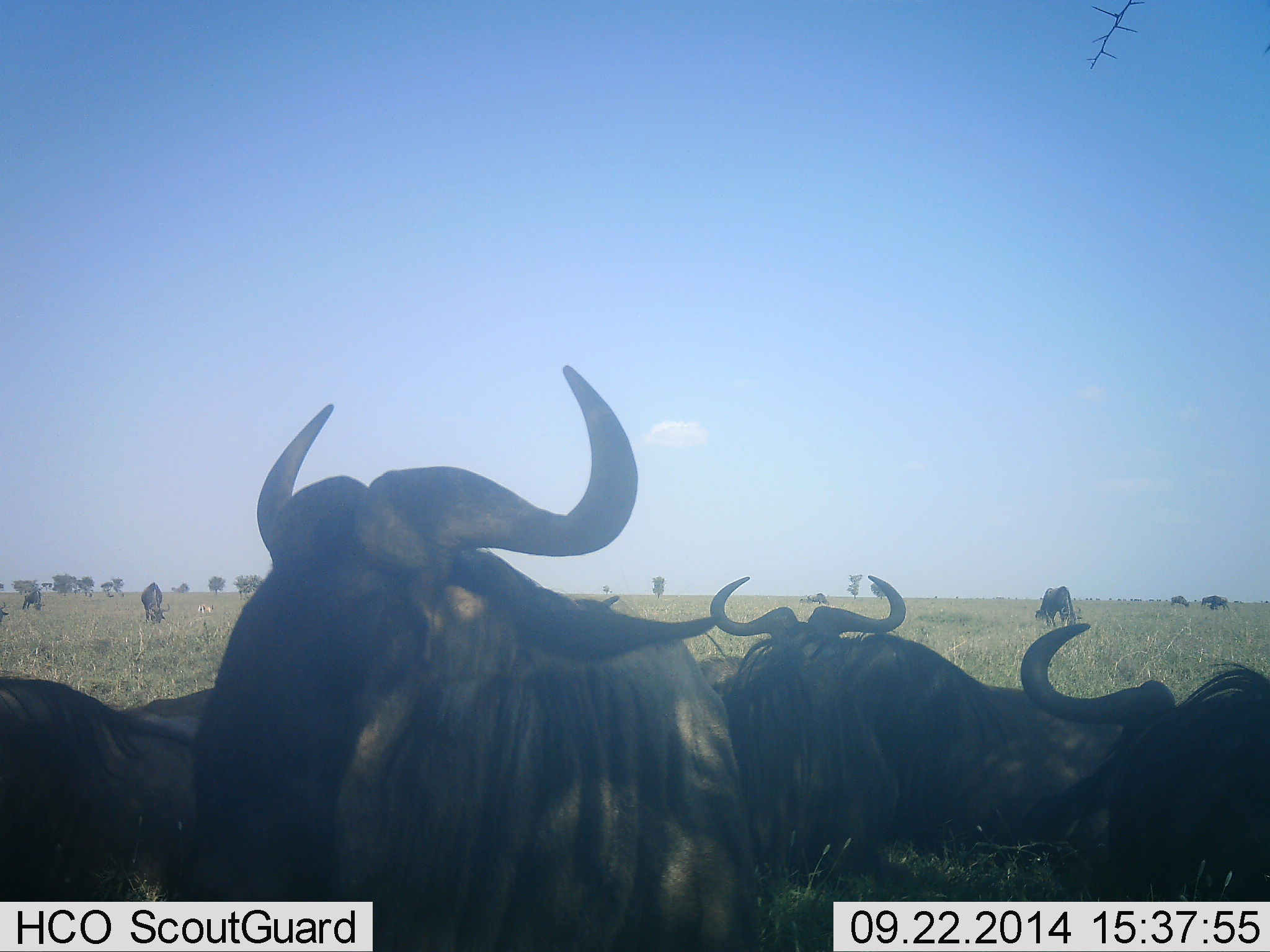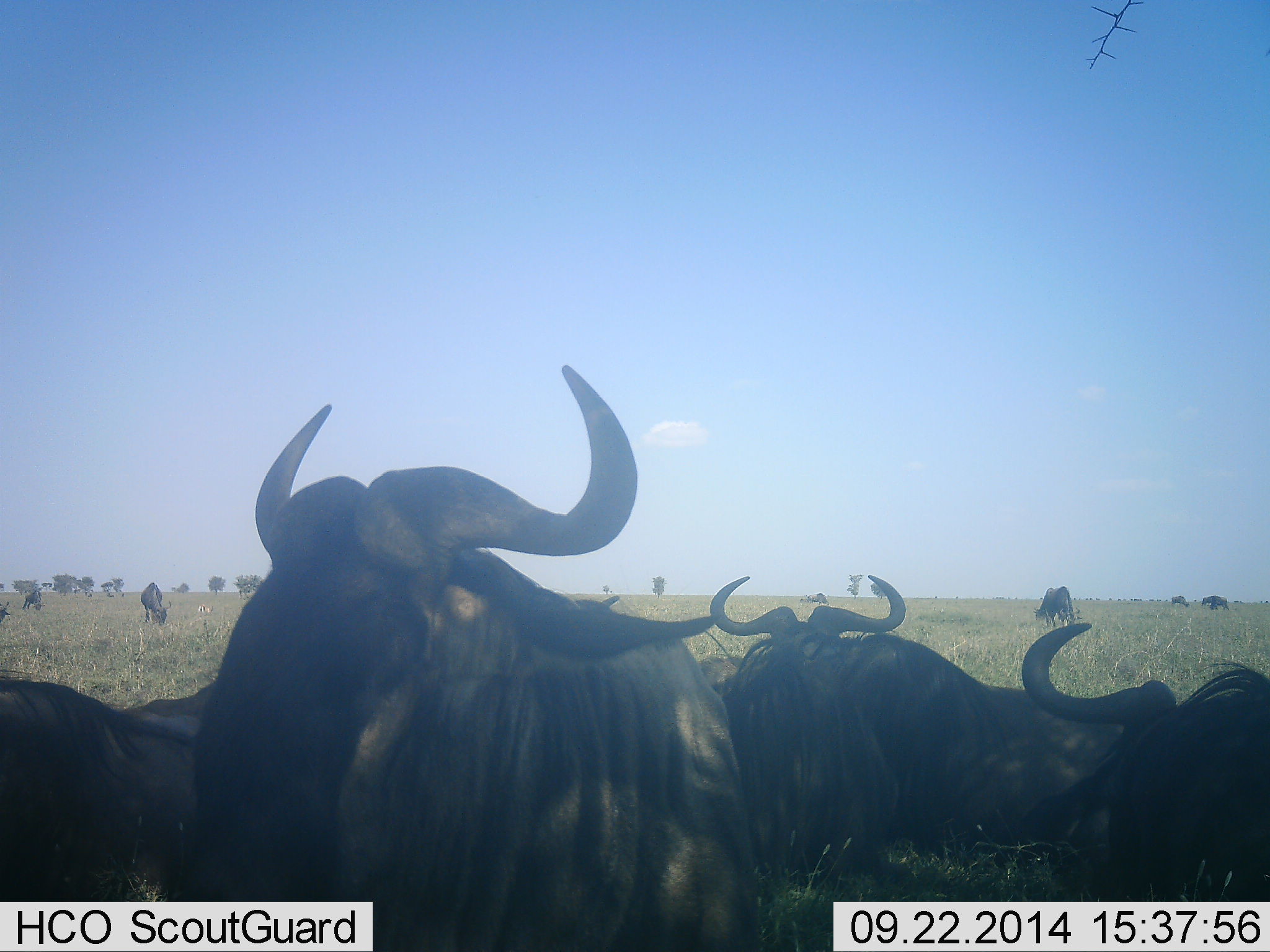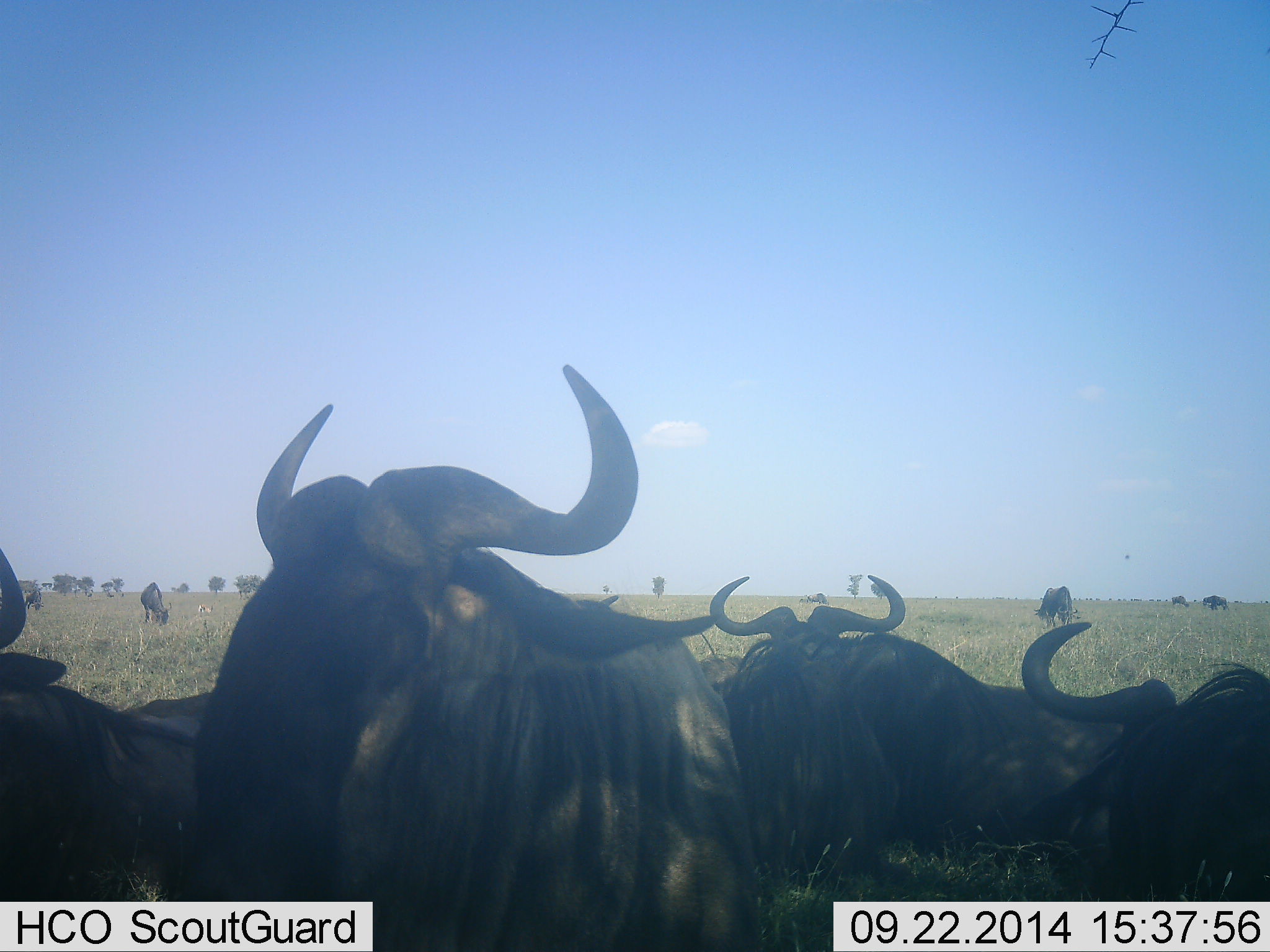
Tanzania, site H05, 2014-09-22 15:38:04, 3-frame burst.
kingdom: Animalia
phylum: Chordata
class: Mammalia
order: Artiodactyla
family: Bovidae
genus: Connochaetes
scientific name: Connochaetes taurinus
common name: blue wildebeest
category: wildebeest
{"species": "wildebeest (blue wildebeest) (Connochaetes taurinus)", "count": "11-50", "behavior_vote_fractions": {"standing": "91%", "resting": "100%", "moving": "27%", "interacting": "9%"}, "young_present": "0%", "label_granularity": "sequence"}